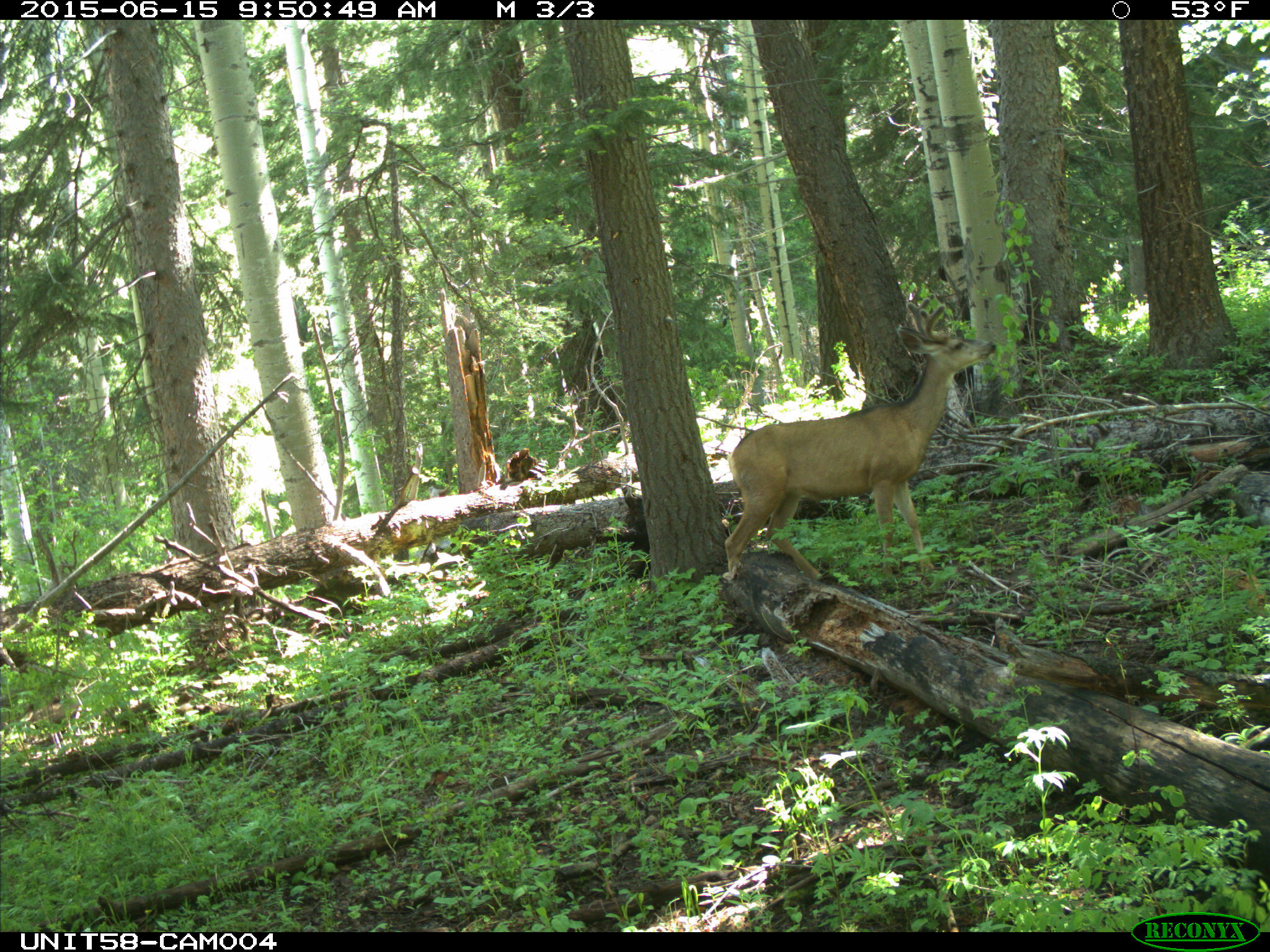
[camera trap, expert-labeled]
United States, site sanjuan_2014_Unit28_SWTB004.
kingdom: Animalia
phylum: Chordata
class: Mammalia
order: Artiodactyla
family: Cervidae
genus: Odocoileus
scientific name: Odocoileus hemionus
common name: mule deer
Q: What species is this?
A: Odocoileus hemionus (mule deer).